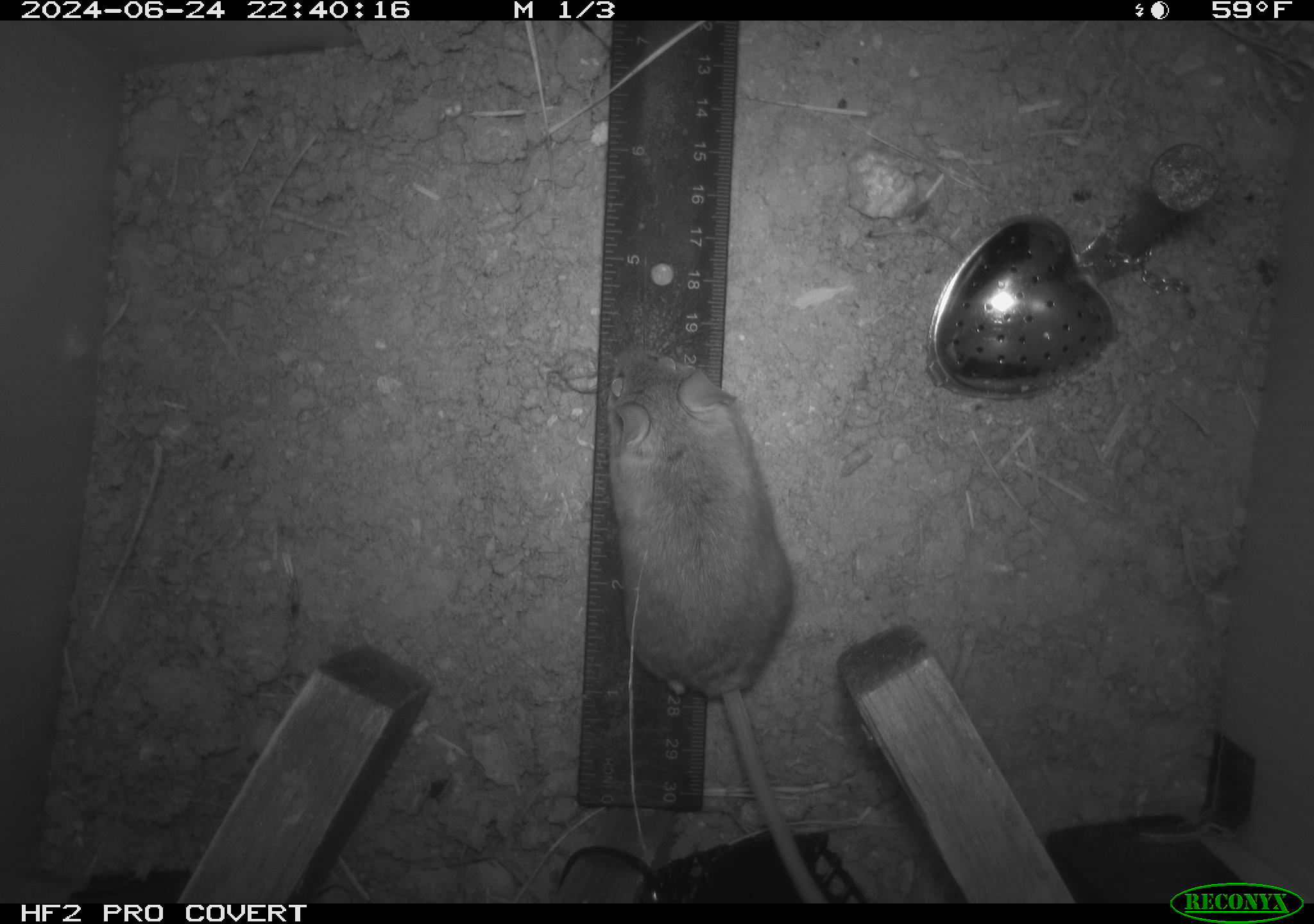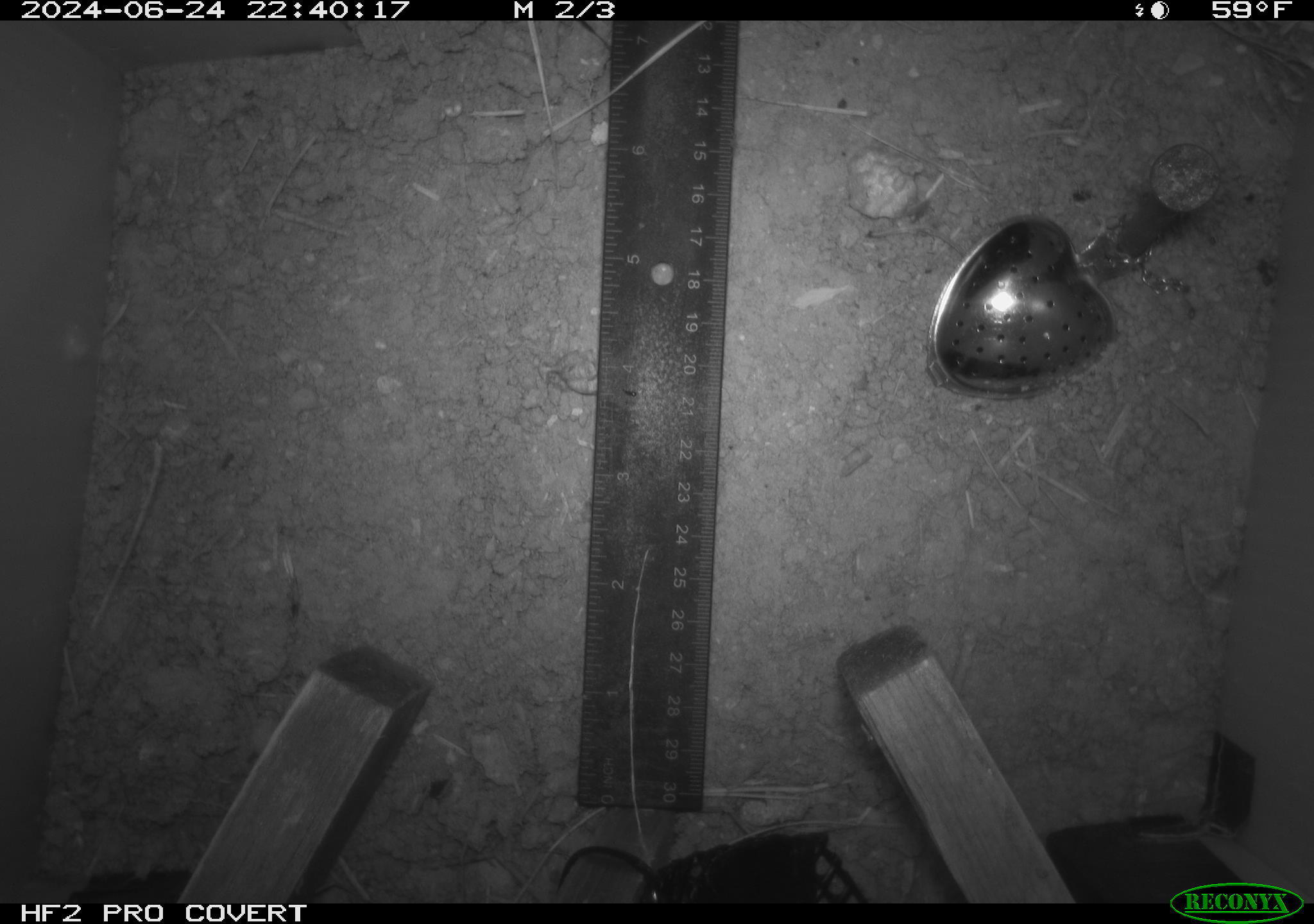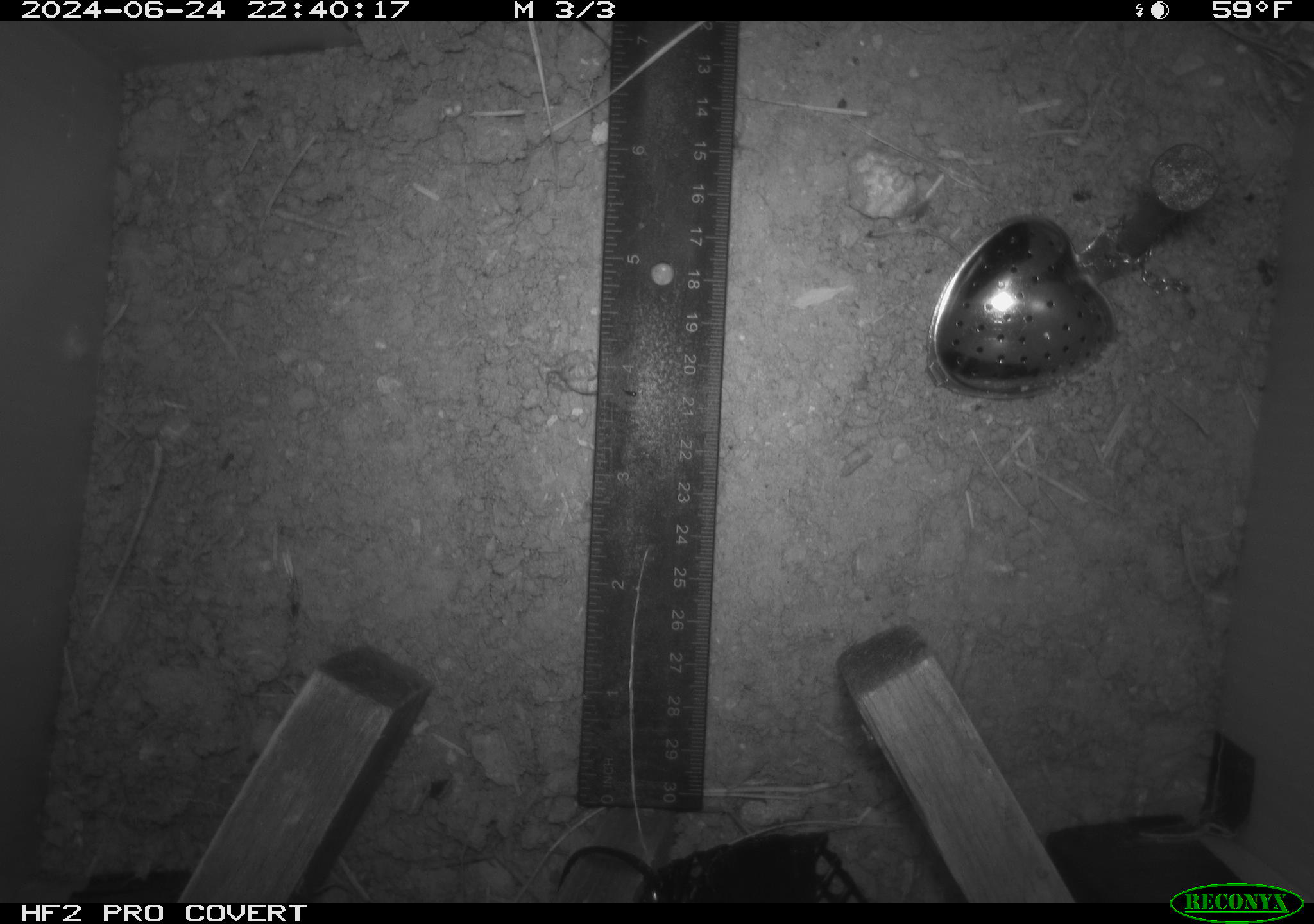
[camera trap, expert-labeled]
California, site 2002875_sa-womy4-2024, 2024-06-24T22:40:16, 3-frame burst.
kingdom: Animalia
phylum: Chordata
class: Mammalia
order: Rodentia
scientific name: Rodentia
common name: mouse species